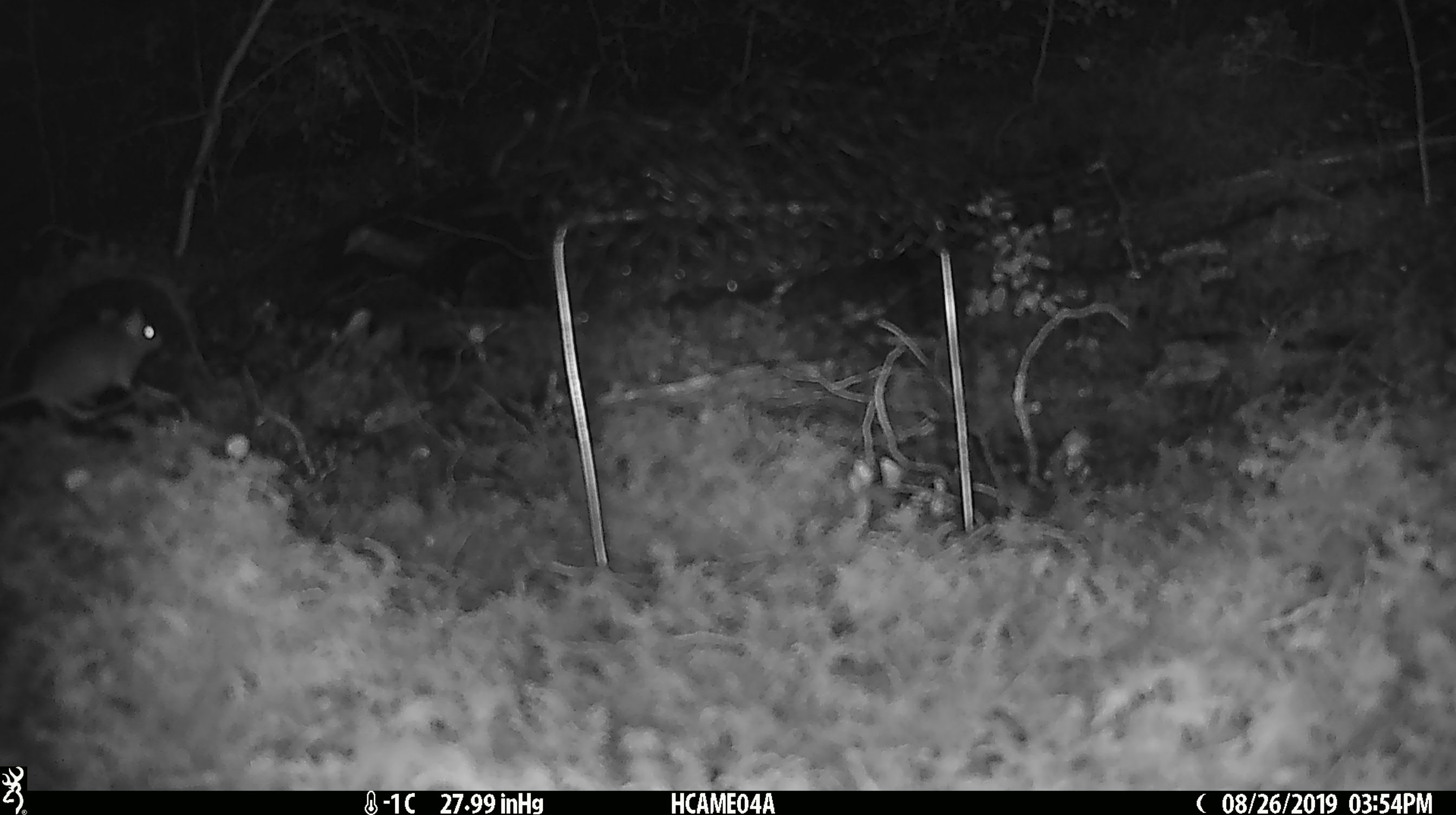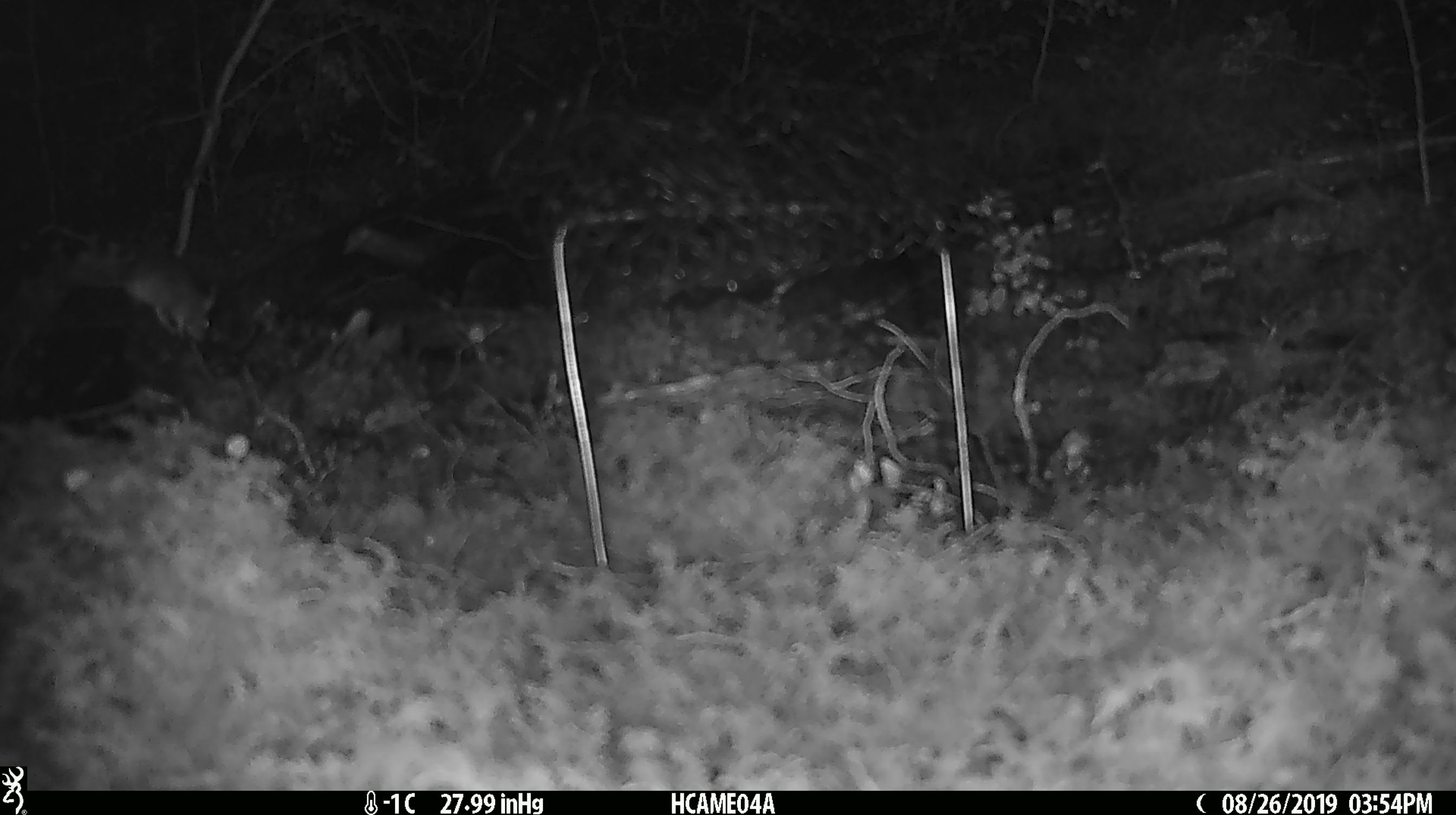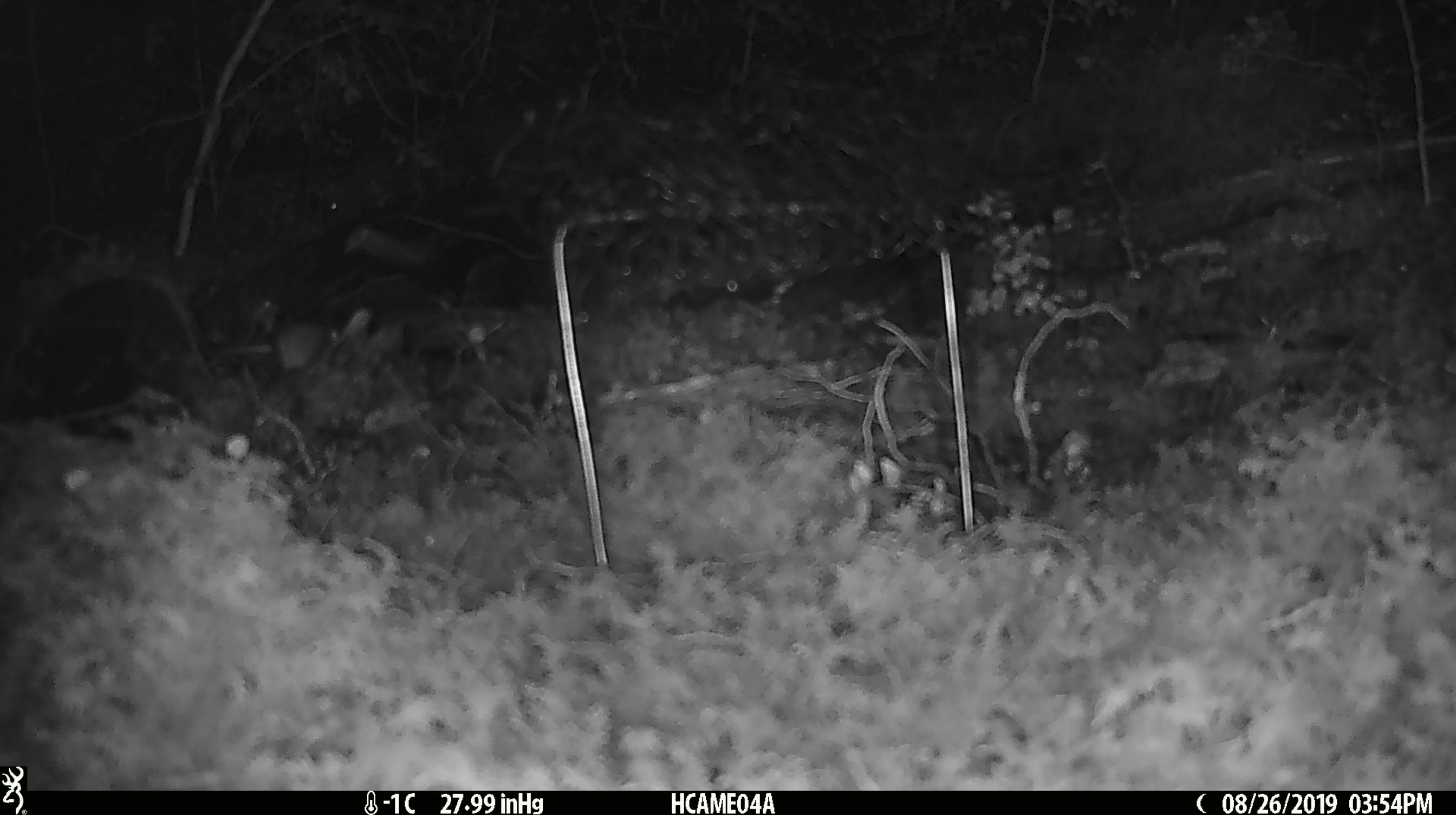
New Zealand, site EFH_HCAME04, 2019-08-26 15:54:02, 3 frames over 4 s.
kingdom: Animalia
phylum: Chordata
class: Mammalia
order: Rodentia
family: Muridae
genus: Mus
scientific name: Mus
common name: mouse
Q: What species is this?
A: Mouse (Mus).